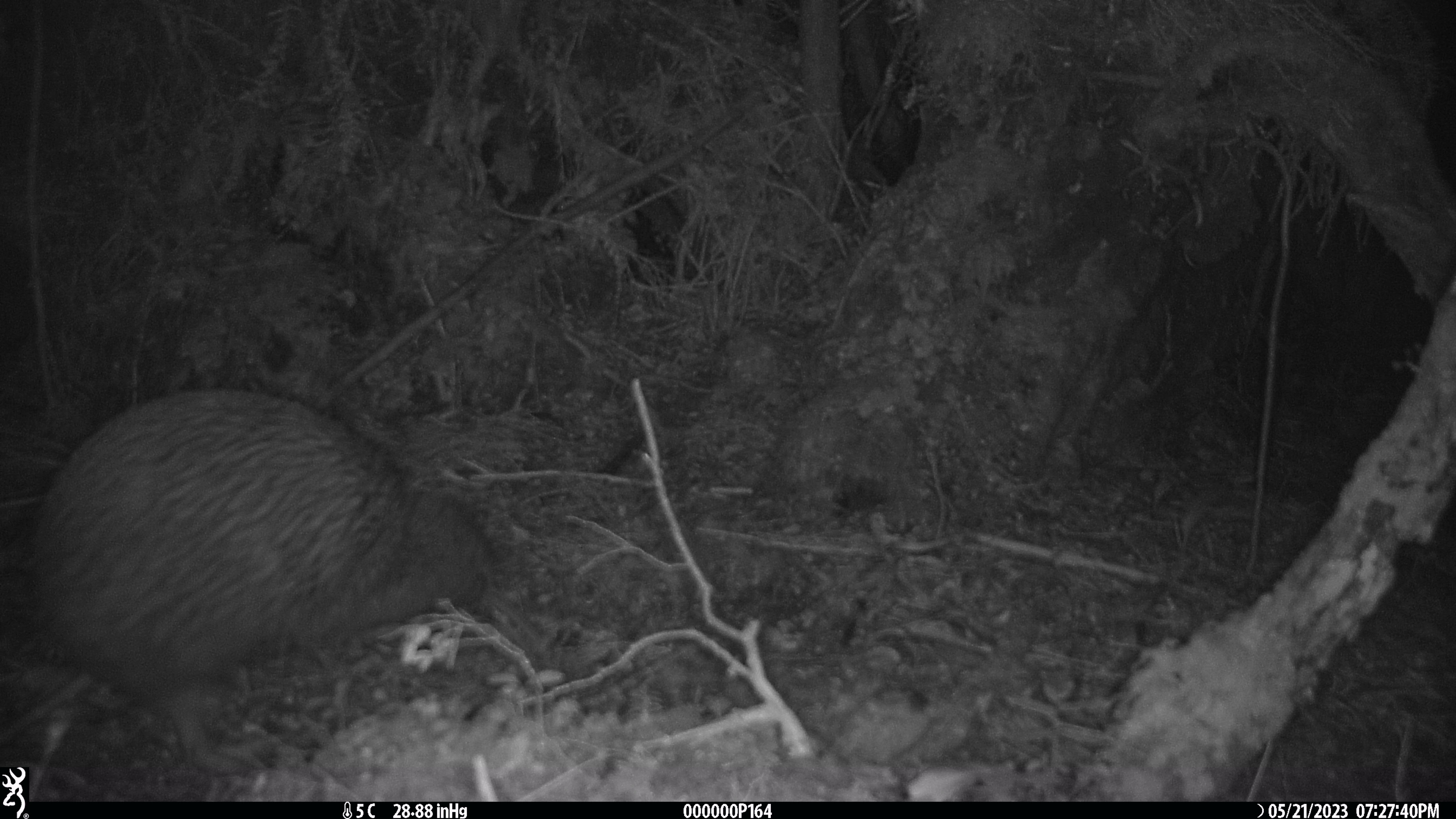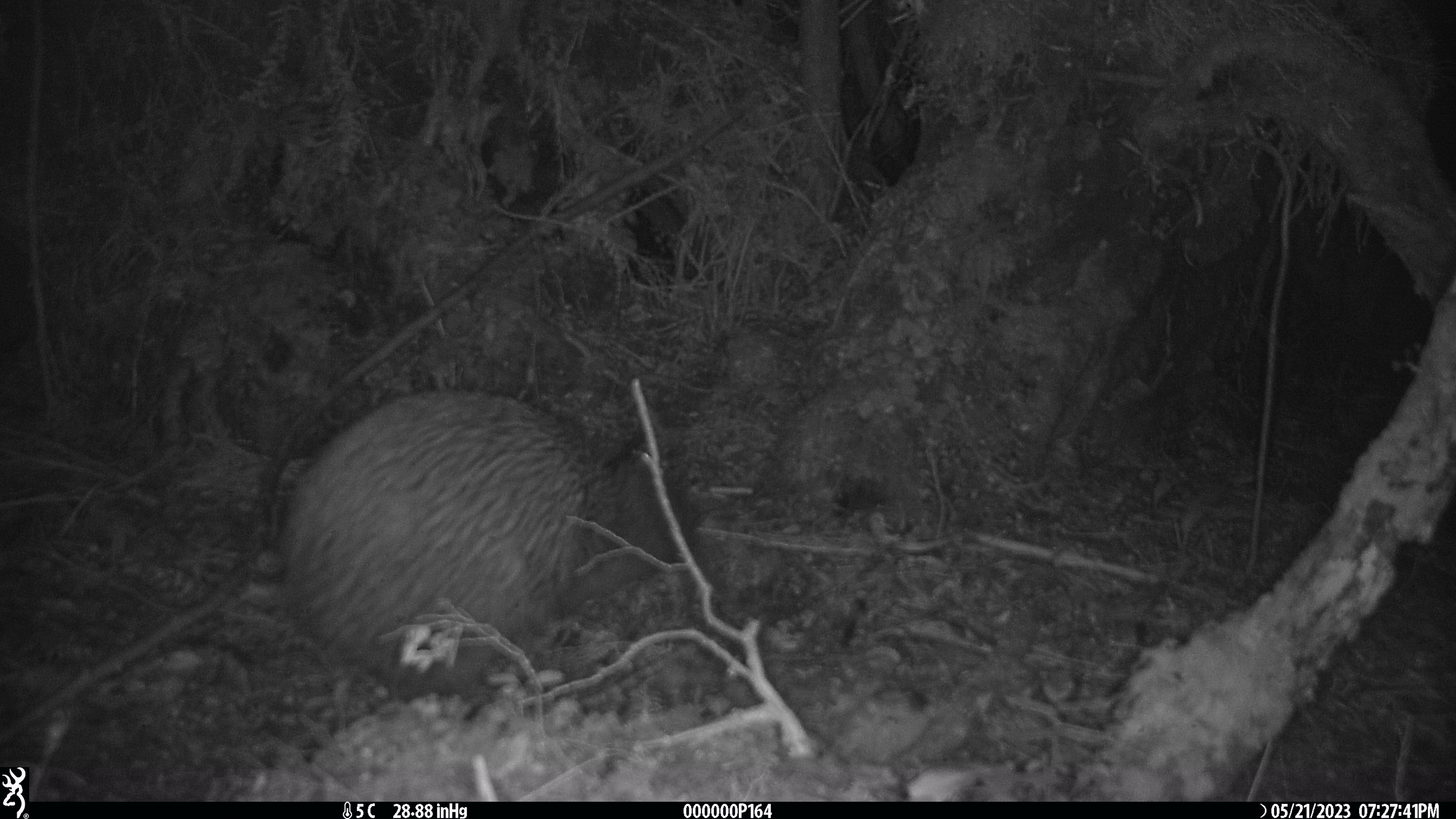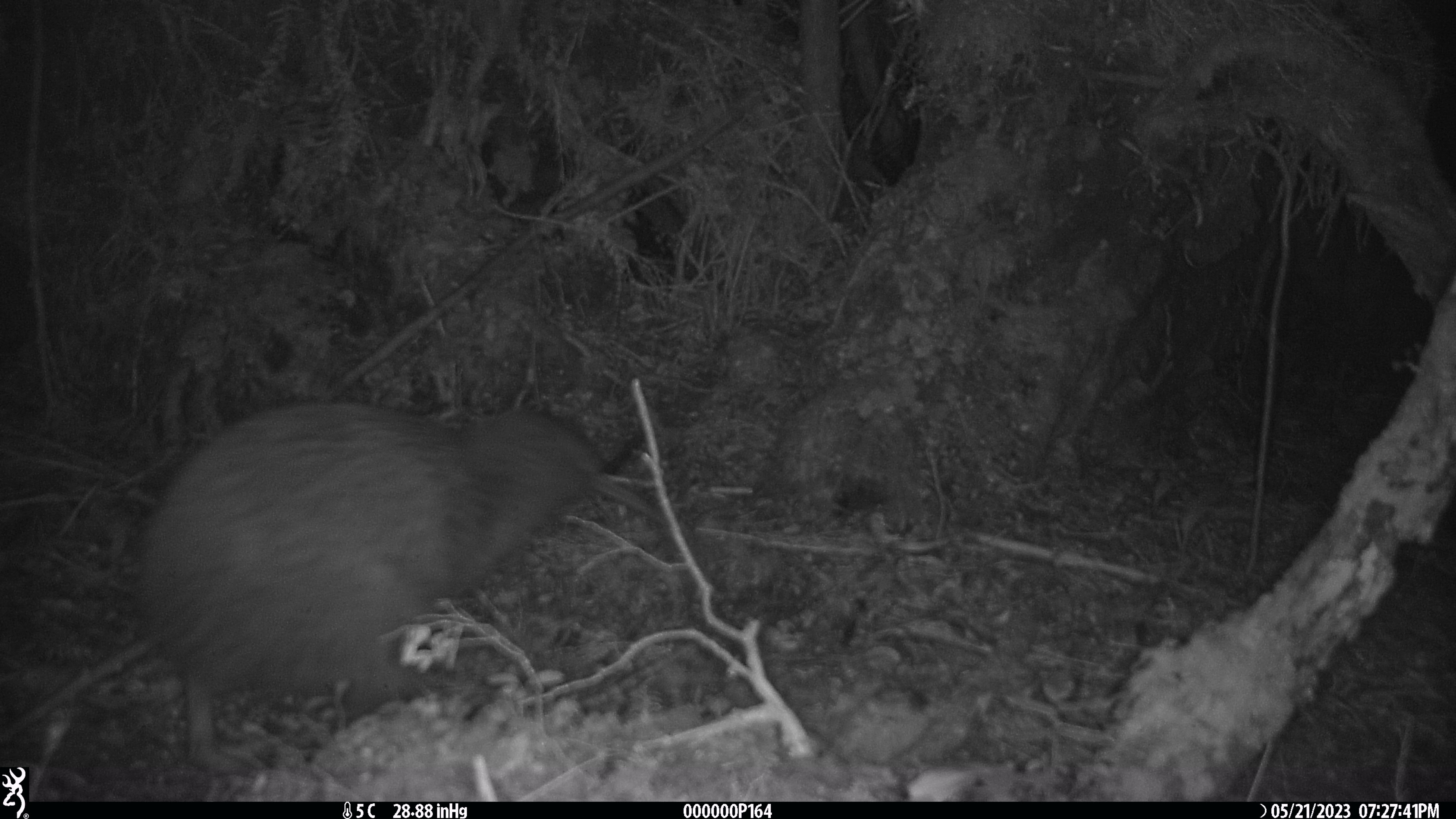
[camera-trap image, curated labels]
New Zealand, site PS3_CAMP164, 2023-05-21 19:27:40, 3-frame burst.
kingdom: Animalia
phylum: Chordata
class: Aves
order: Apterygiformes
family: Apterygidae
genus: Apteryx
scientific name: Apteryx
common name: kiwi